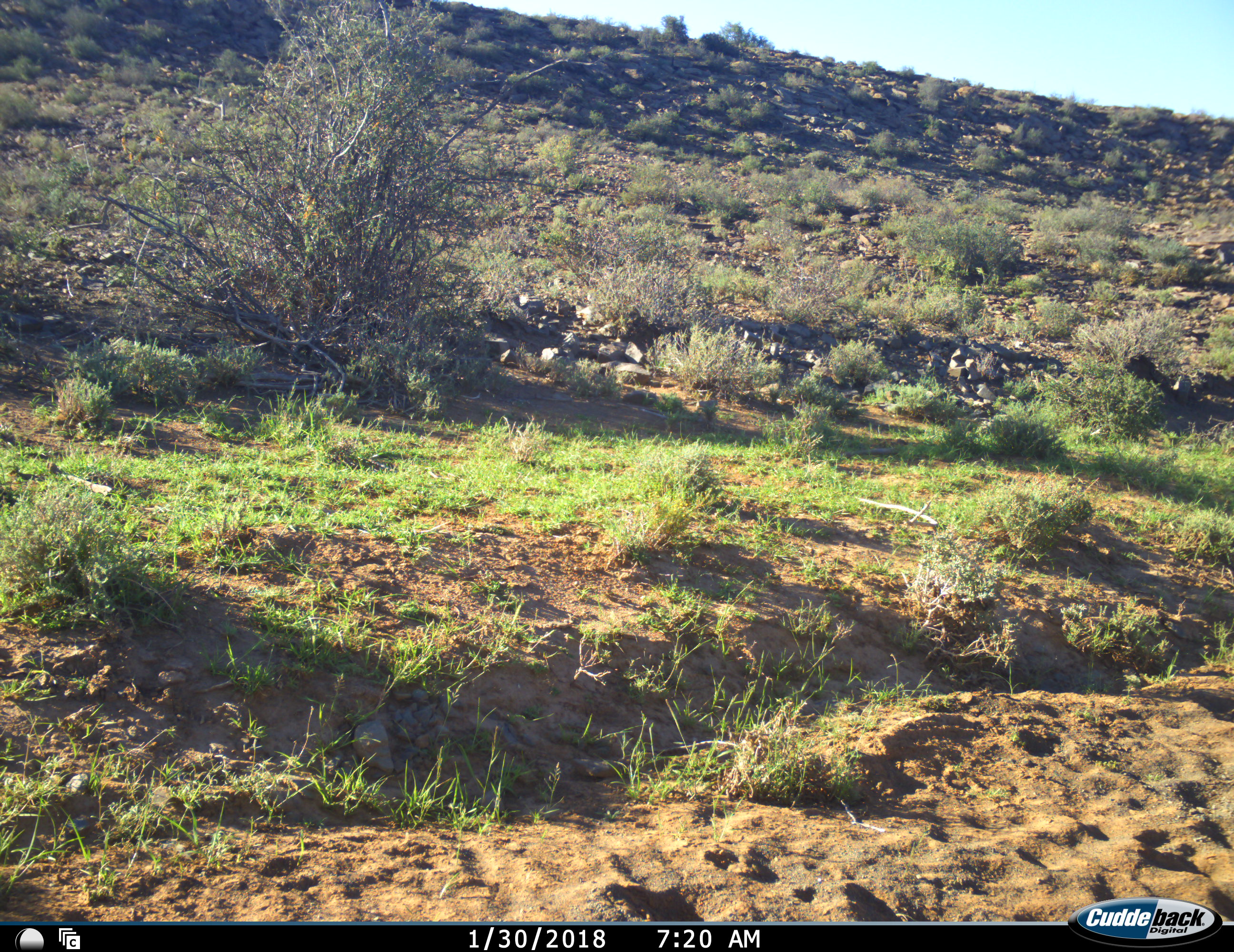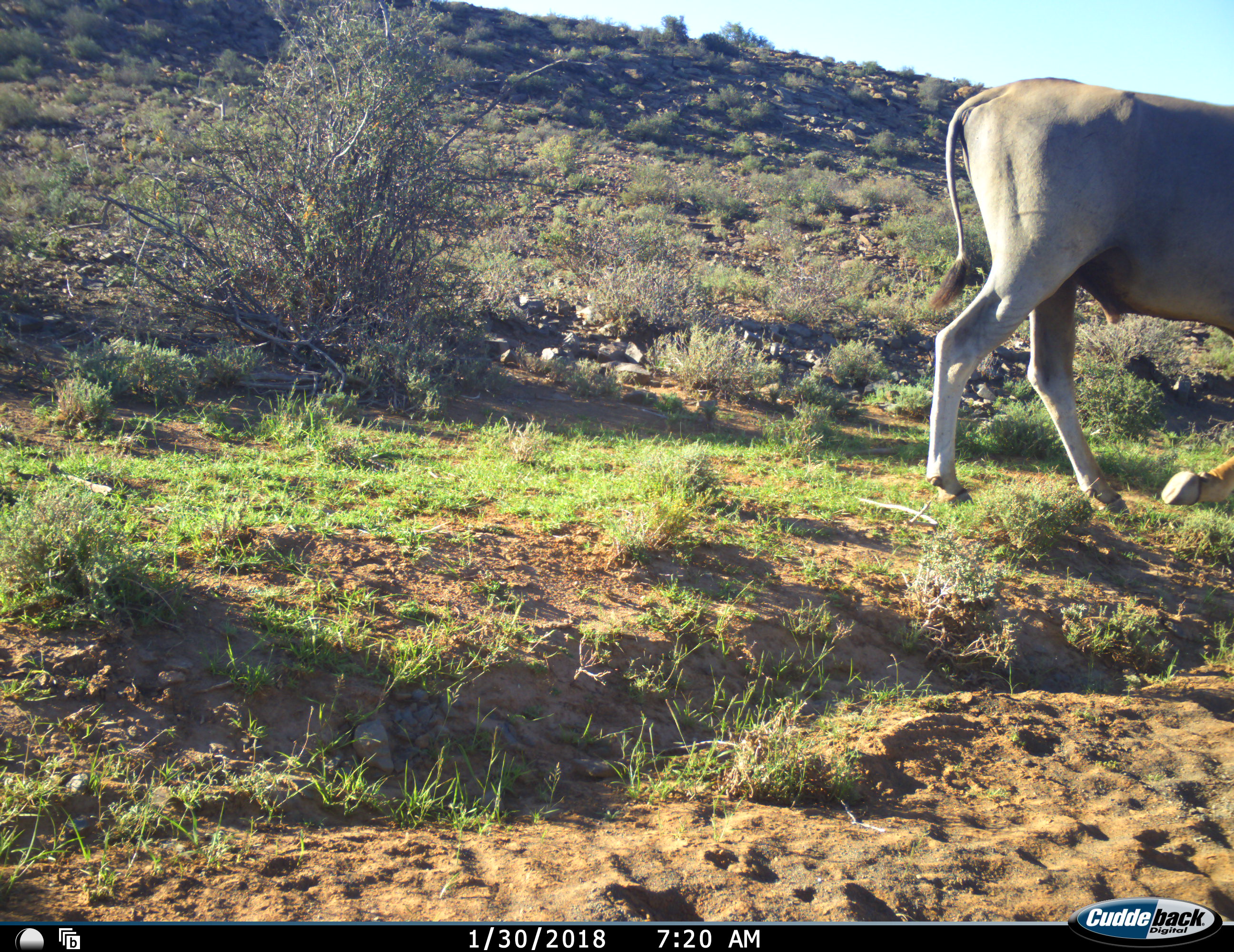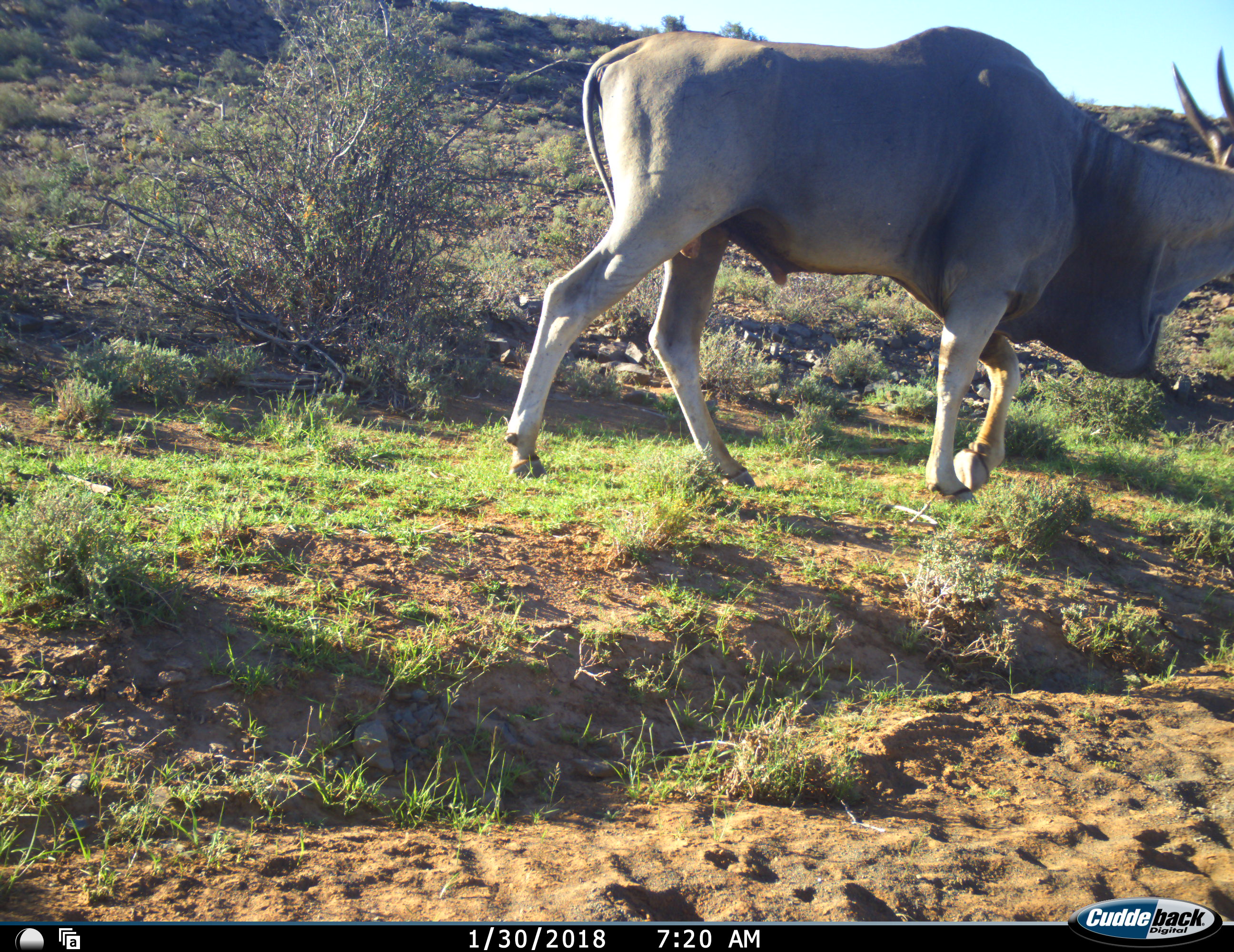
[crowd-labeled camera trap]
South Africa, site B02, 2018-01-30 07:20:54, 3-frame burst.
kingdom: Animalia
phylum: Chordata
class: Mammalia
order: Artiodactyla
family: Bovidae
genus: Tragelaphus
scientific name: Tragelaphus oryx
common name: eland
Eland (Tragelaphus oryx), count 1. Behavior (volunteer vote fractions): standing 12%, resting 0%, moving 88%, interacting 0%. Young present (vote fraction): 0%. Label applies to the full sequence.